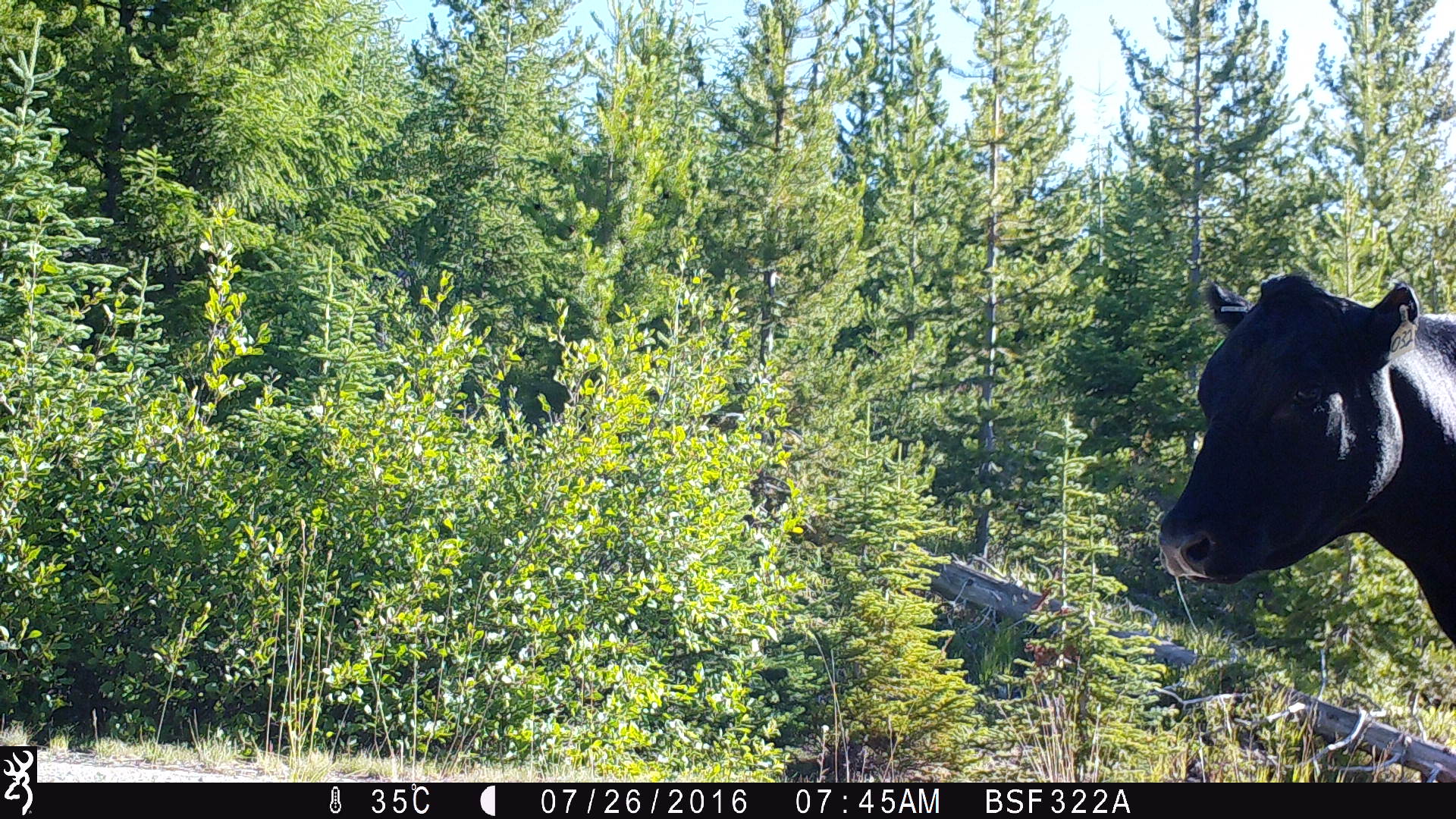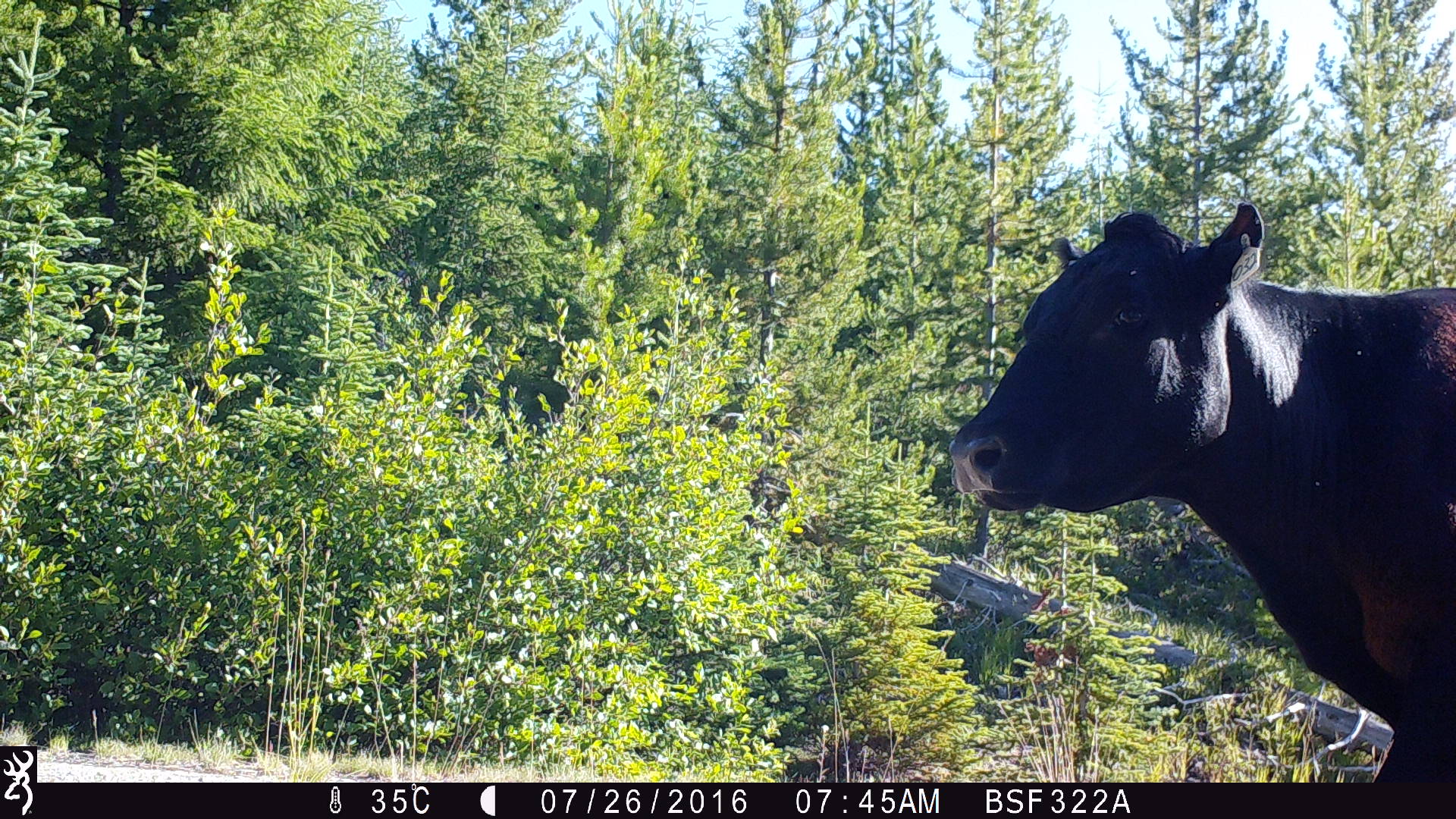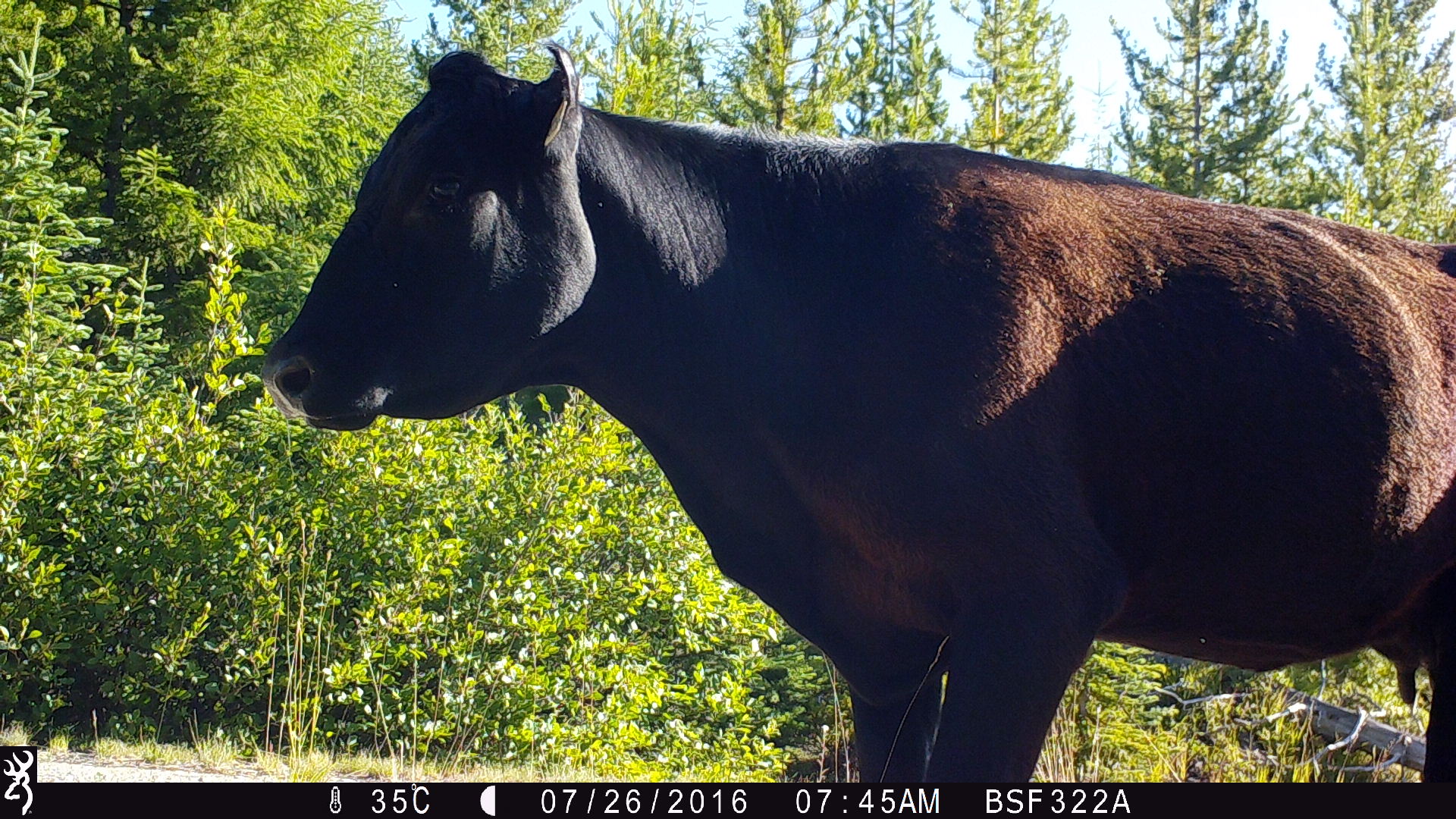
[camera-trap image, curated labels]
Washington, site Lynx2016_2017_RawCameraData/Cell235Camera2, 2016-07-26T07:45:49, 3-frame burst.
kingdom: Animalia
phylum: Chordata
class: Mammalia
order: Artiodactyla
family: Bovidae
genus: Bos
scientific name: Bos taurus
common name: domestic cattle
Domestic cattle (Bos taurus). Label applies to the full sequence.